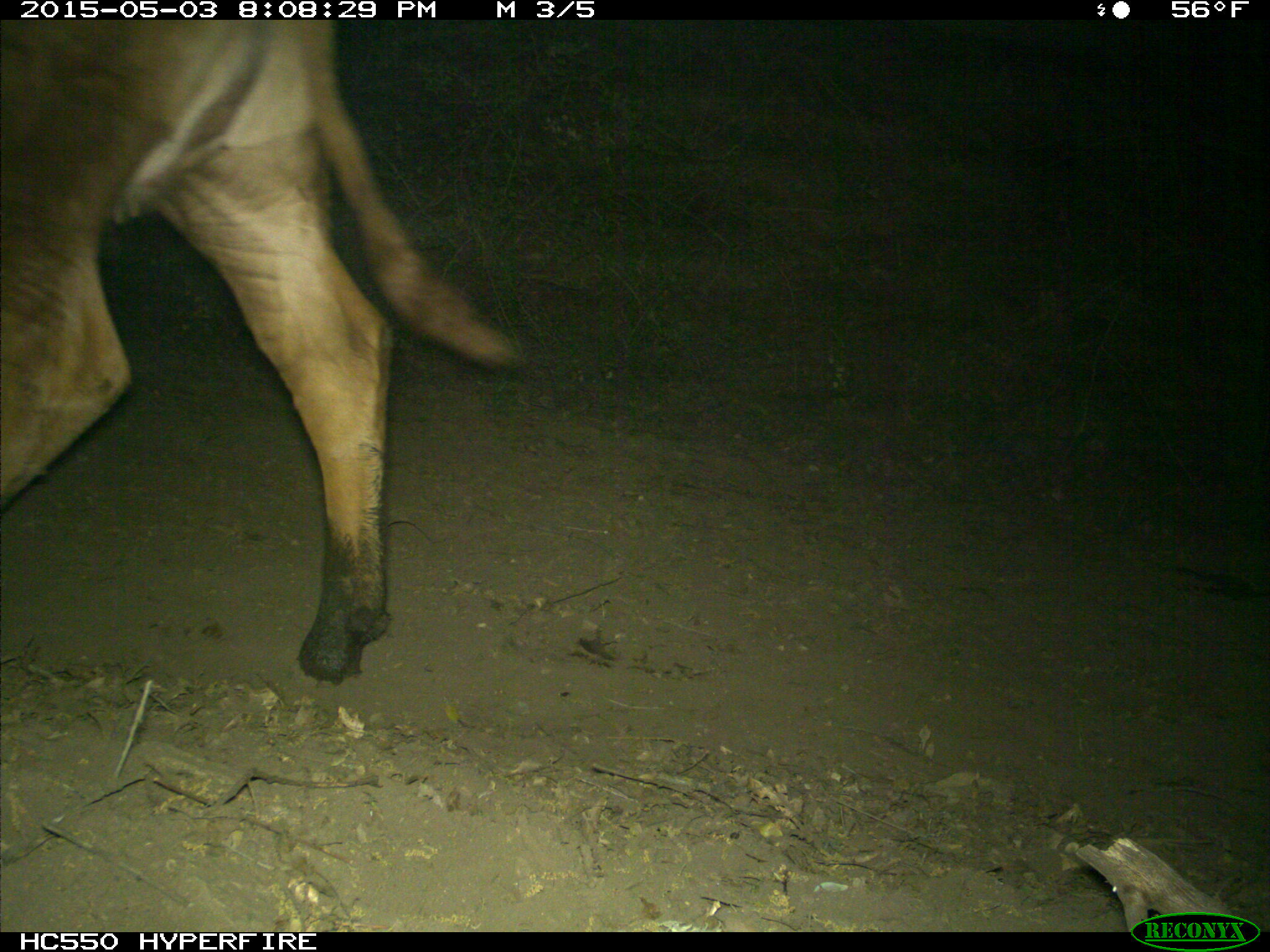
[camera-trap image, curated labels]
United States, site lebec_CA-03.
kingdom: Animalia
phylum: Chordata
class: Mammalia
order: Artiodactyla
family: Bovidae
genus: Bos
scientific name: Bos taurus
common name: domestic cow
Bos taurus (domestic cow).